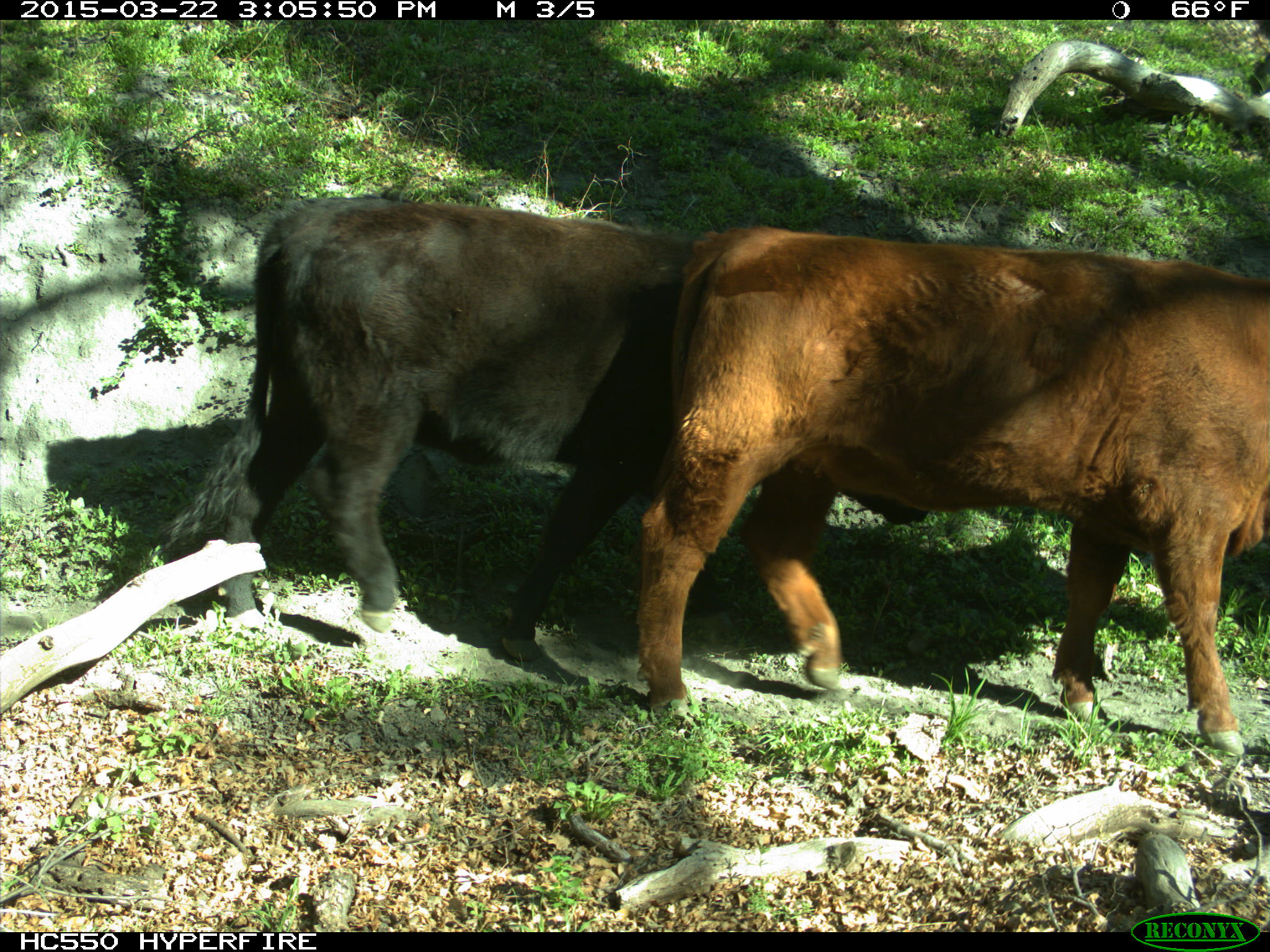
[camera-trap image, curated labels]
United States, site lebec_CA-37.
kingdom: Animalia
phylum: Chordata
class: Mammalia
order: Artiodactyla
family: Bovidae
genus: Bos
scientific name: Bos taurus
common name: domestic cow